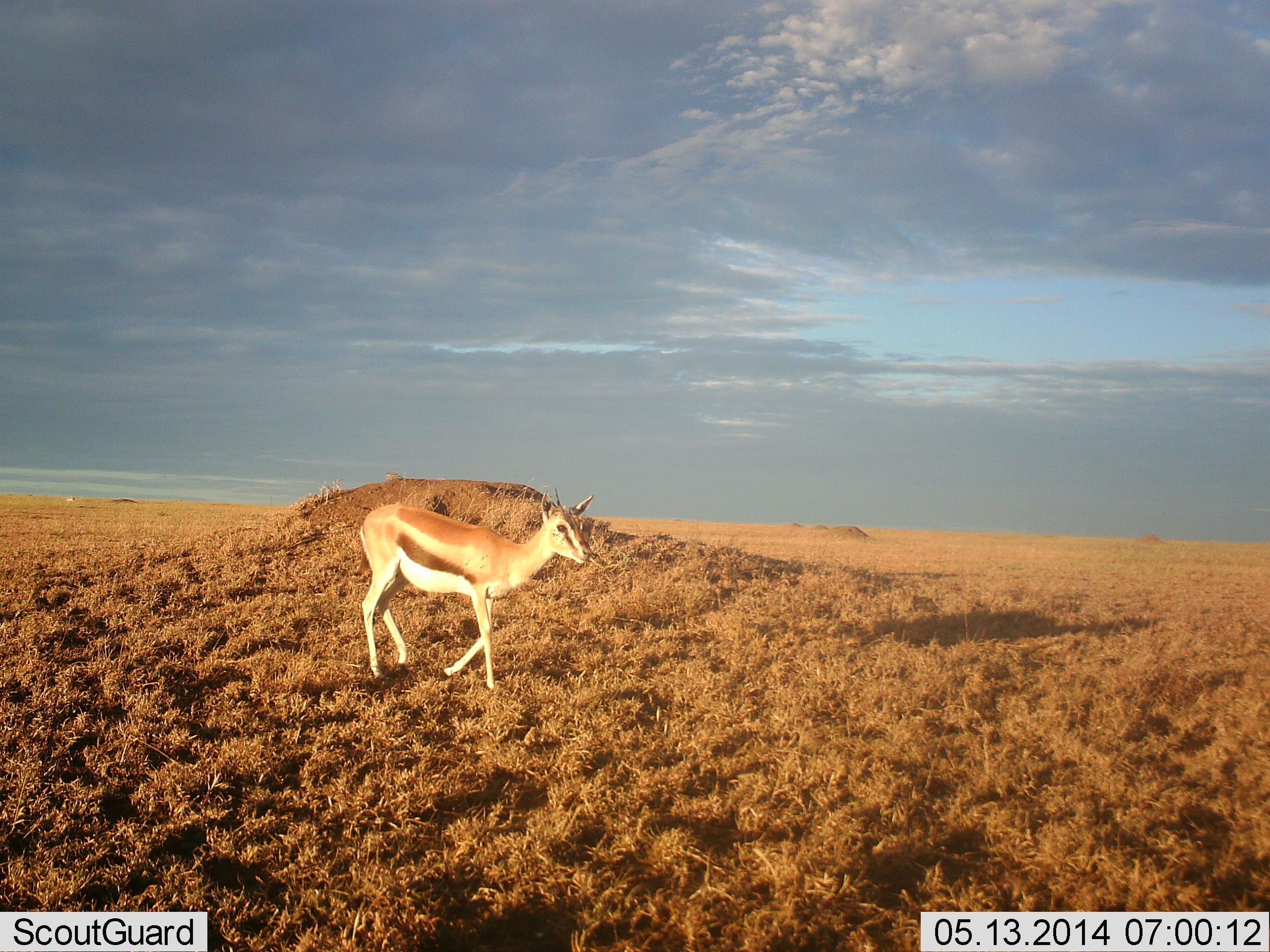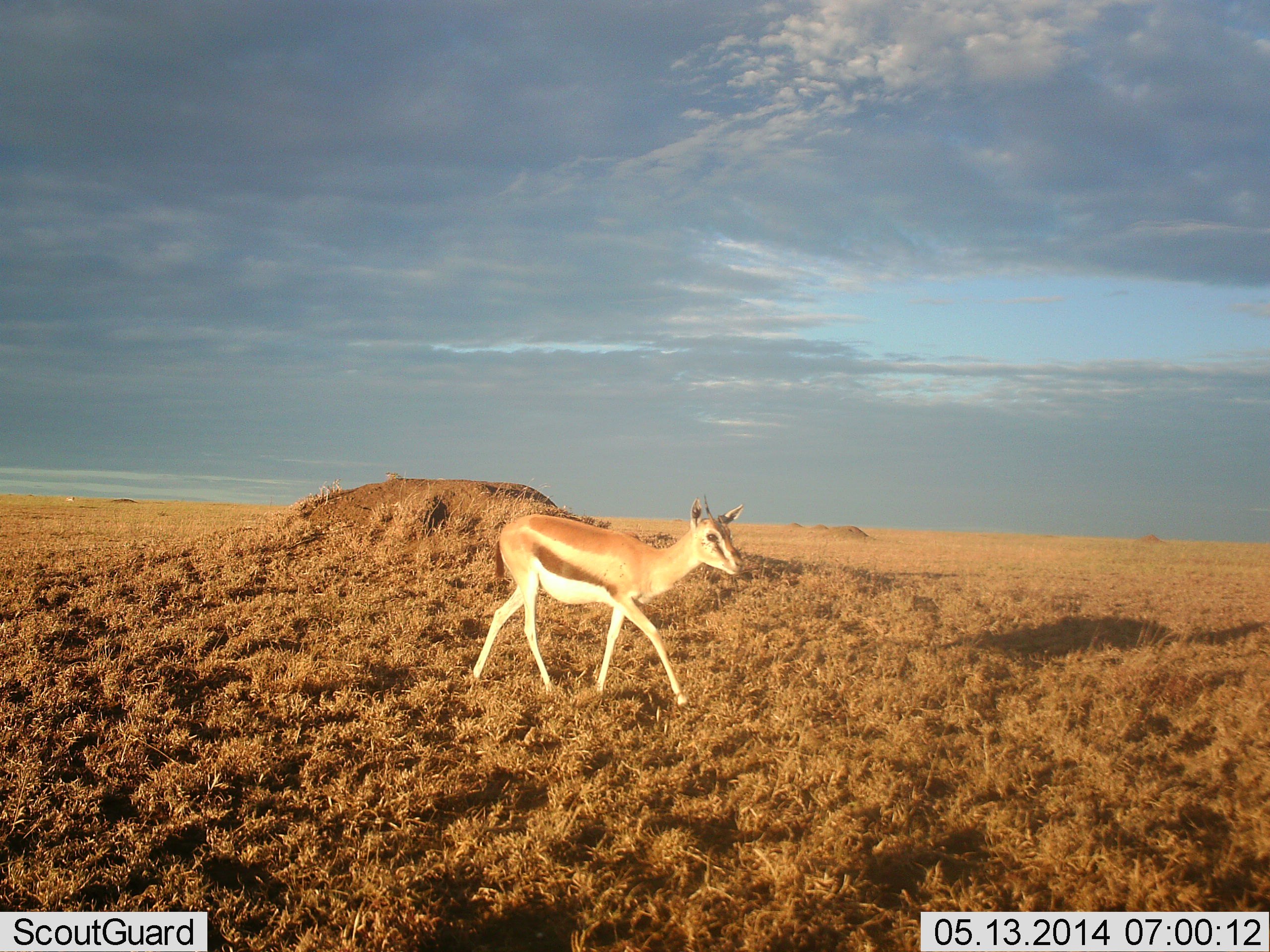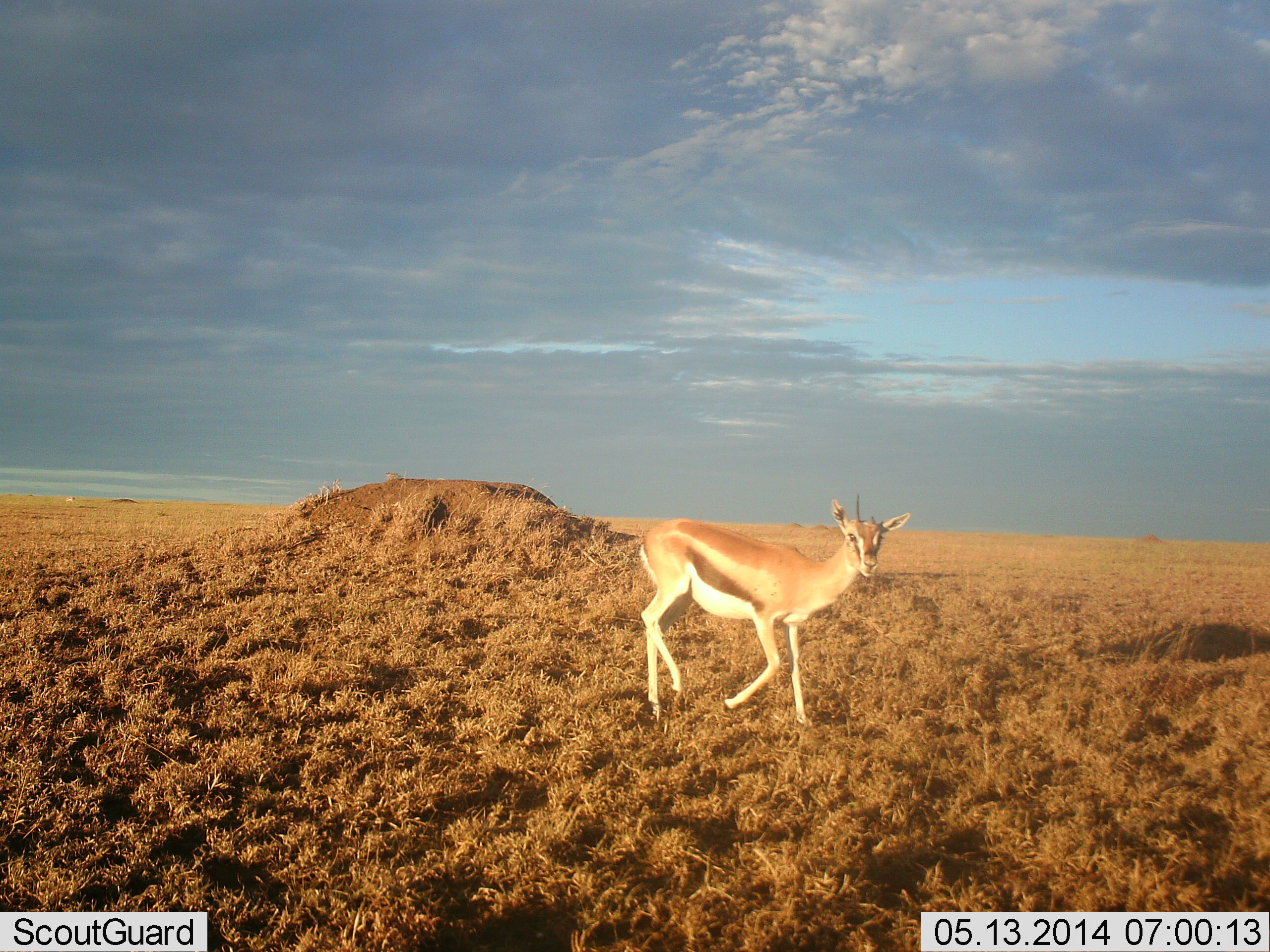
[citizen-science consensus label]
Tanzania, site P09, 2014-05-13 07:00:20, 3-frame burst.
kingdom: Animalia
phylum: Chordata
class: Mammalia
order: Artiodactyla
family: Bovidae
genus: Eudorcas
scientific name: Eudorcas thomsonii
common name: thomson's gazelle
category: gazellethomsons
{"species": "gazellethomsons (thomson's gazelle) (Eudorcas thomsonii)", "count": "1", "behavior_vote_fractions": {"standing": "0%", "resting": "0%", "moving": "100%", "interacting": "0%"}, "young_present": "0%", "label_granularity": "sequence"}